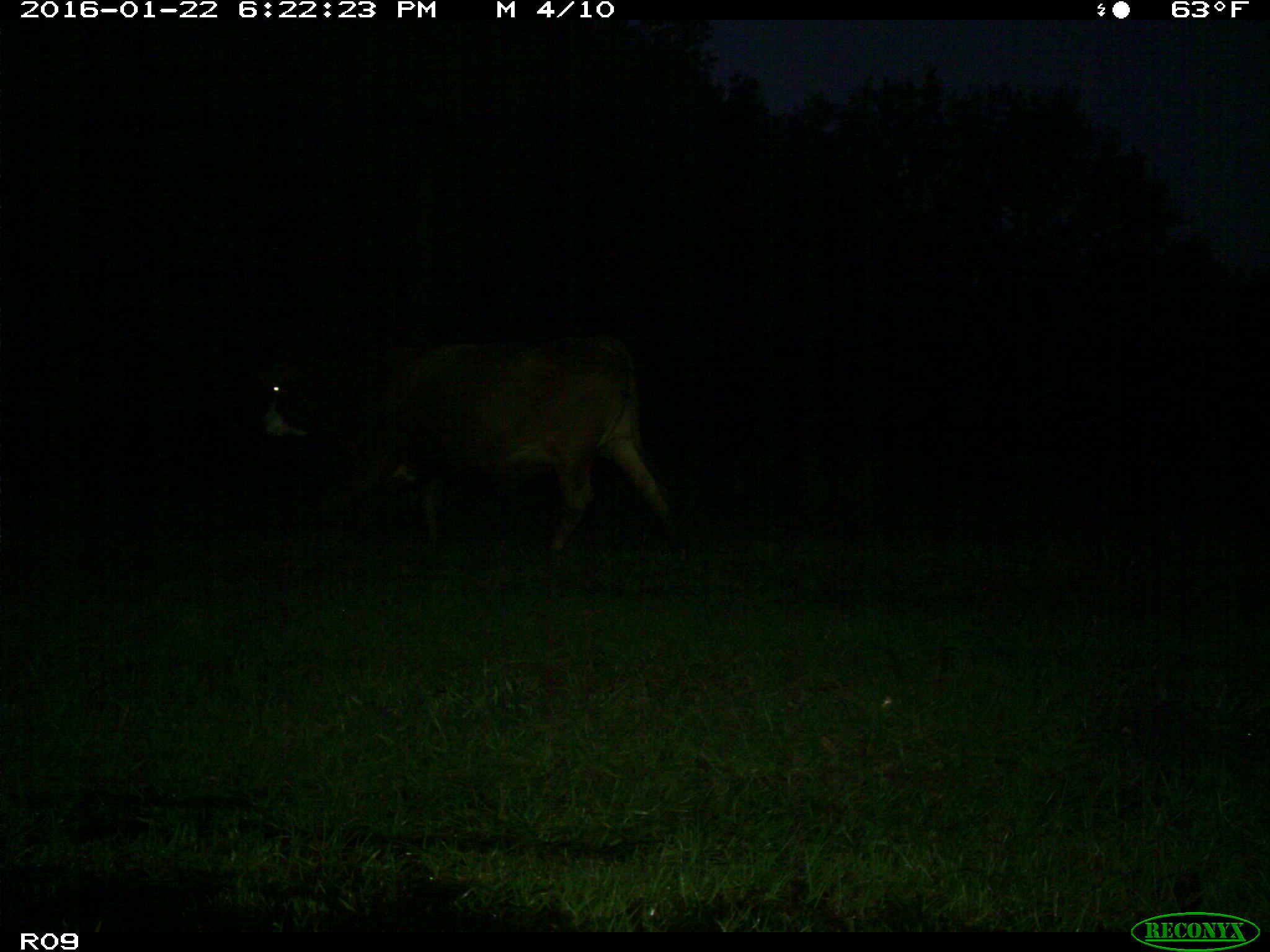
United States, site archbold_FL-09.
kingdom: Animalia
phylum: Chordata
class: Mammalia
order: Artiodactyla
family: Bovidae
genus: Bos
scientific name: Bos taurus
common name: domestic cow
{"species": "Bos taurus (domestic cow)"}